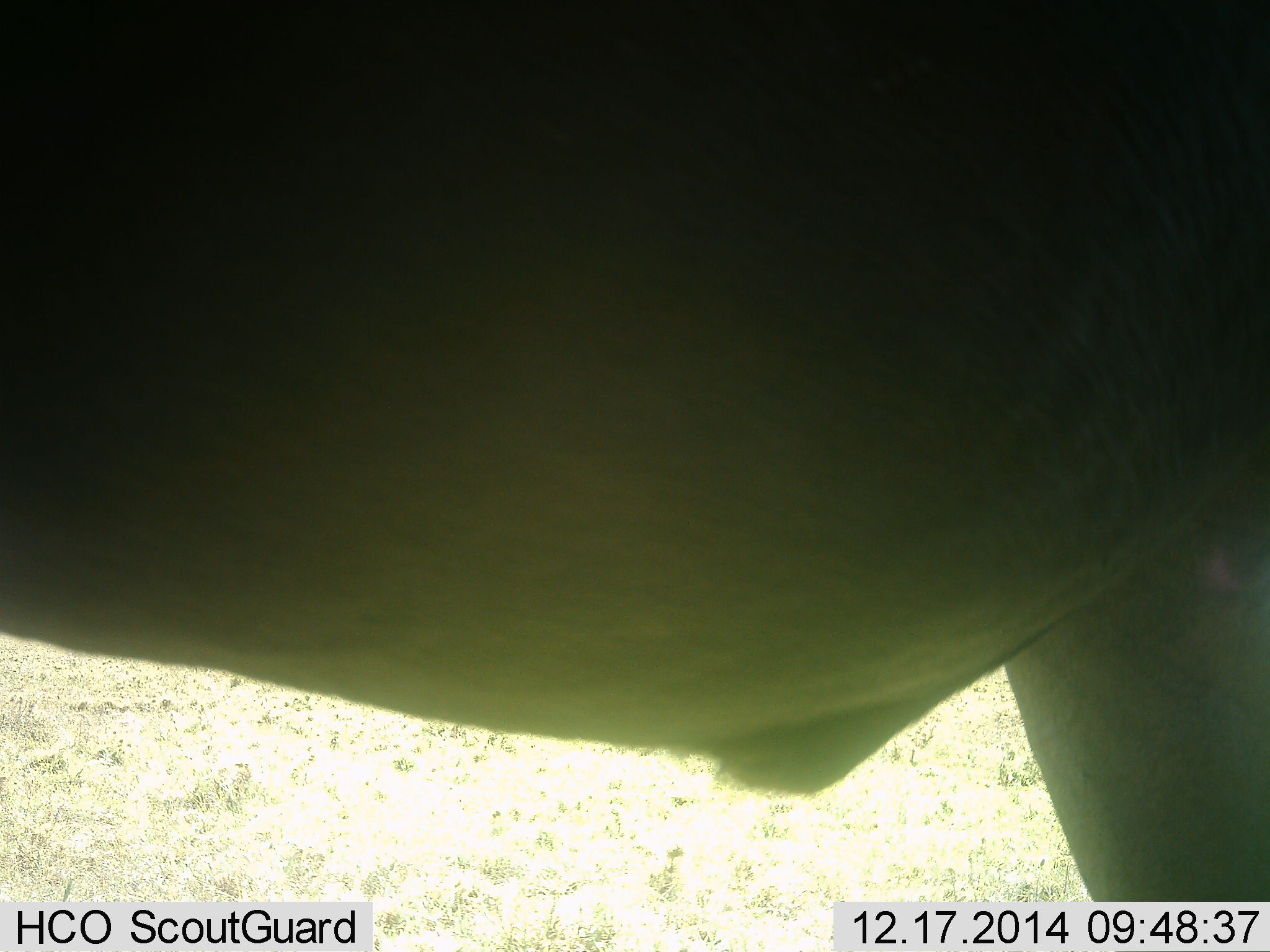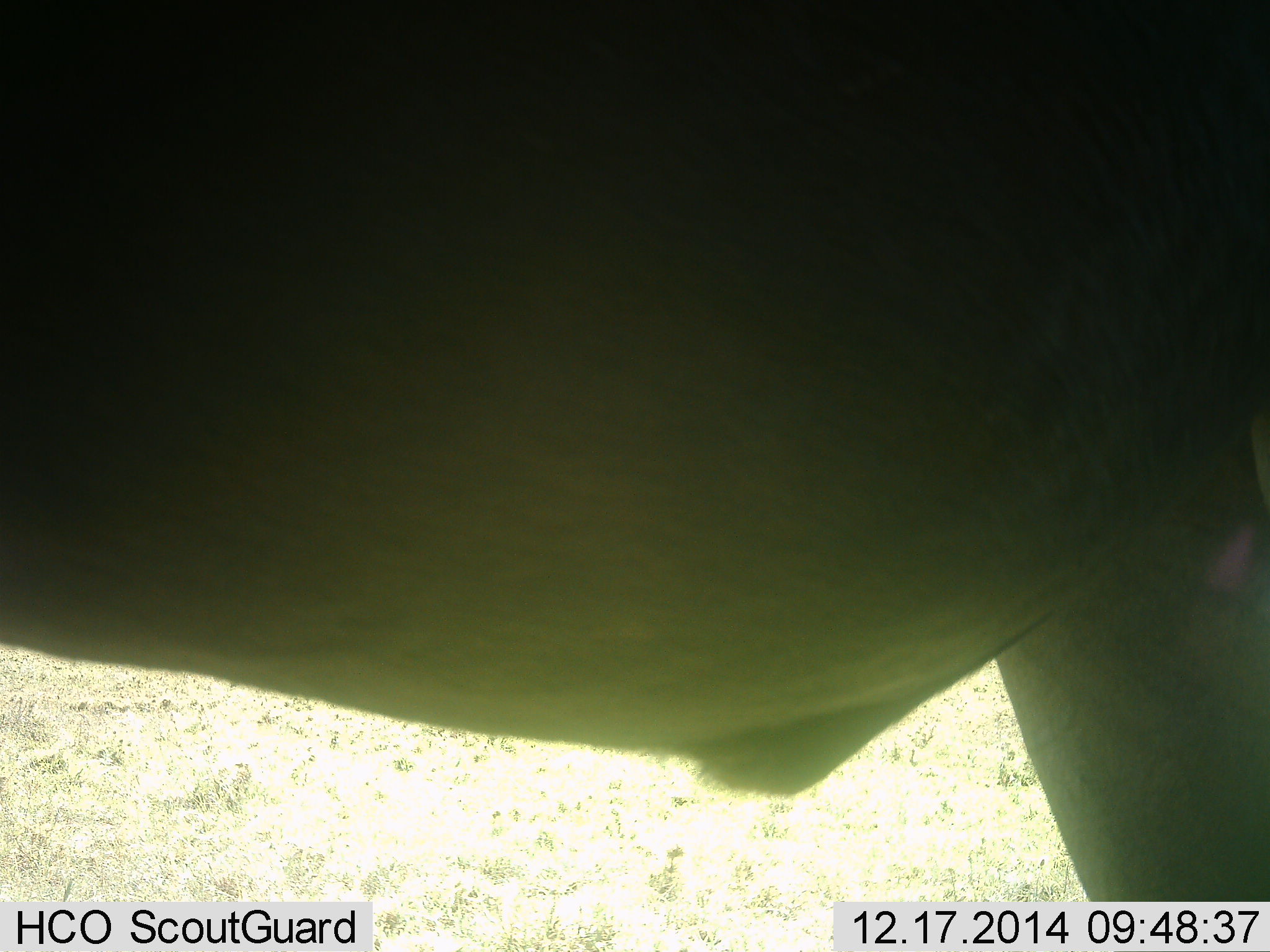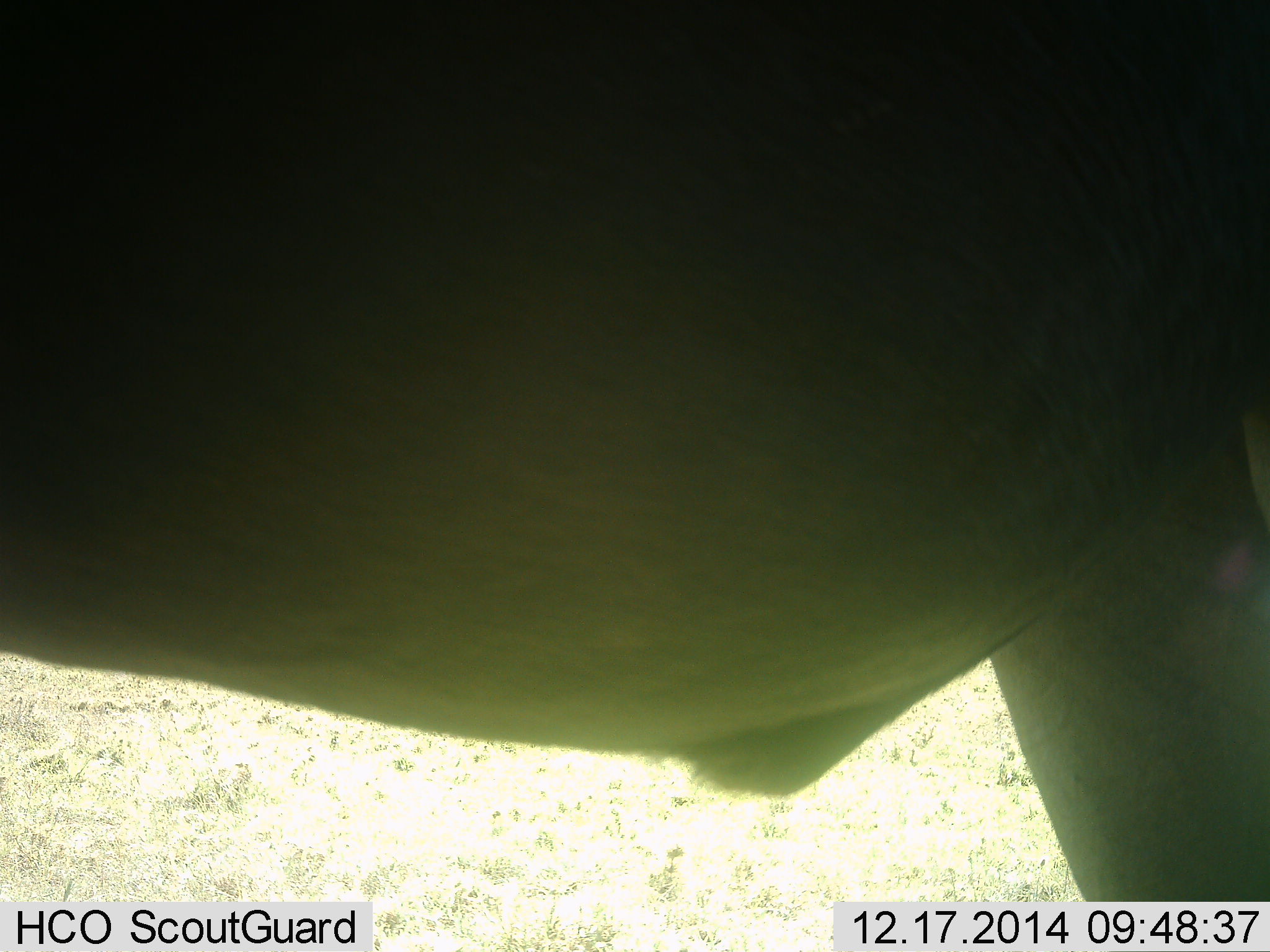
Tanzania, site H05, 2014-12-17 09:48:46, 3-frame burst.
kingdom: Animalia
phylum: Chordata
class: Mammalia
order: Artiodactyla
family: Bovidae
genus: Connochaetes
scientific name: Connochaetes taurinus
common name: blue wildebeest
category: wildebeest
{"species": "wildebeest (blue wildebeest) (Connochaetes taurinus)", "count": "1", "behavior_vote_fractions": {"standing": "90%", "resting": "0%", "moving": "10%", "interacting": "0%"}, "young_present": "0%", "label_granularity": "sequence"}